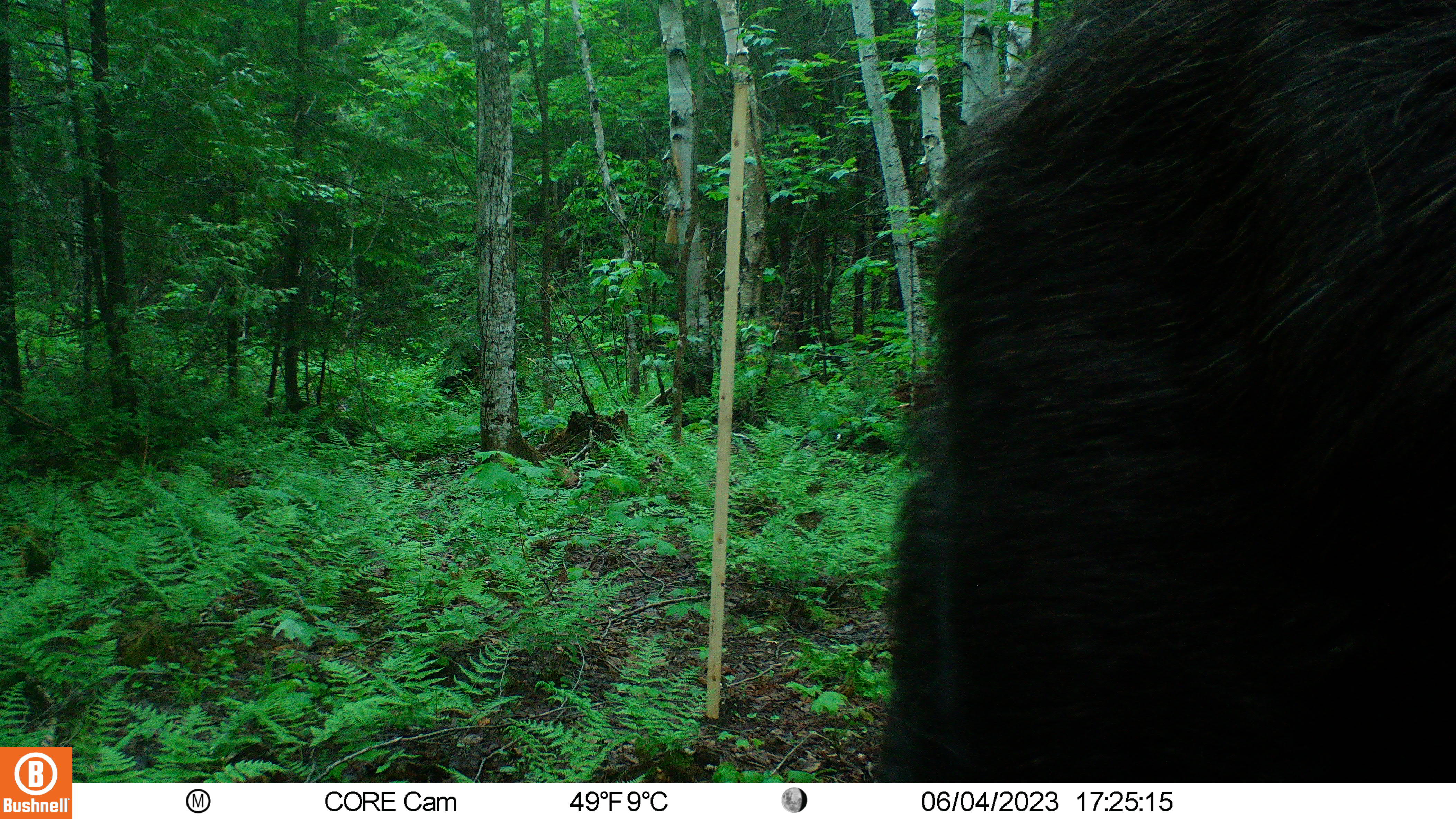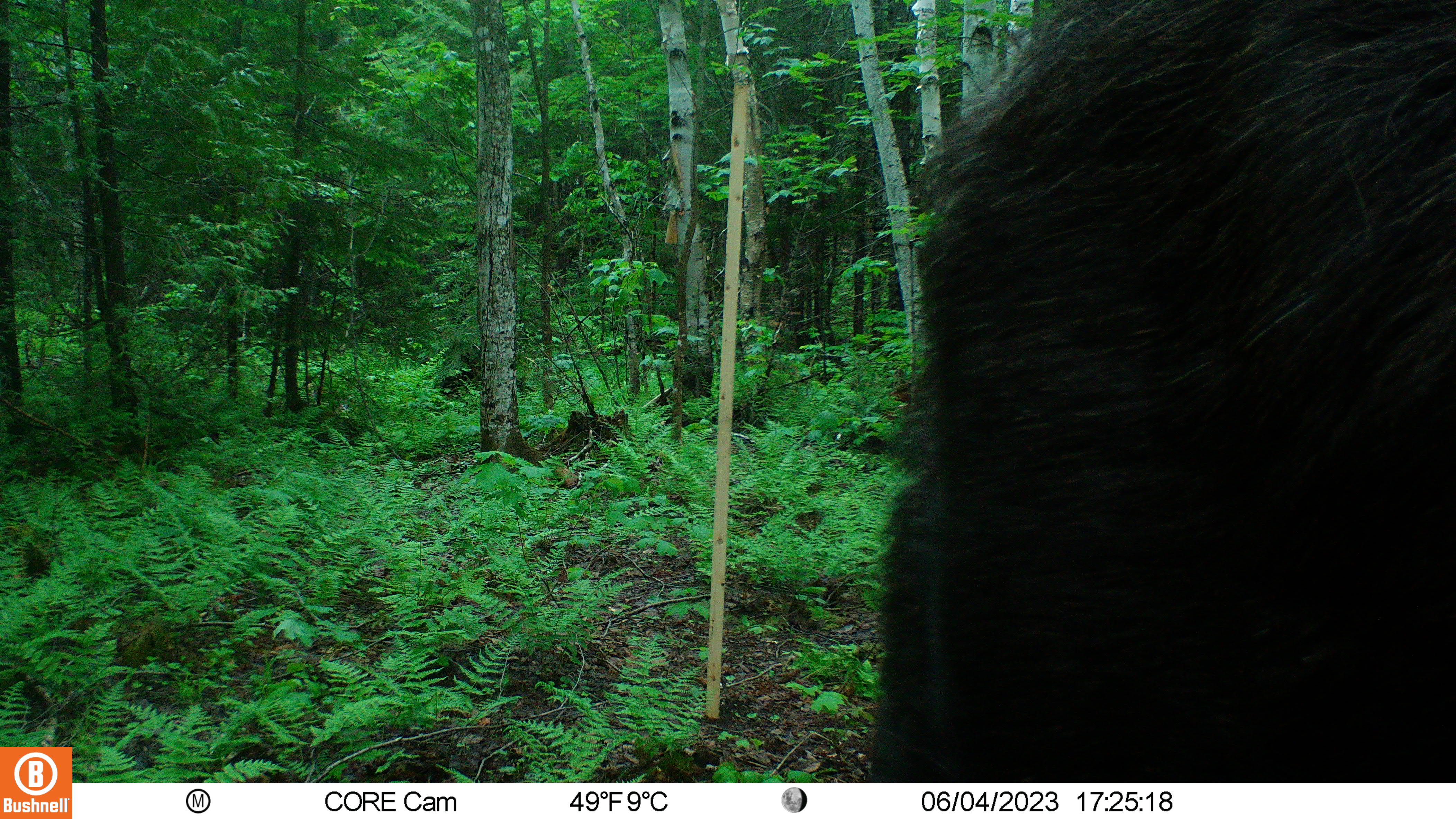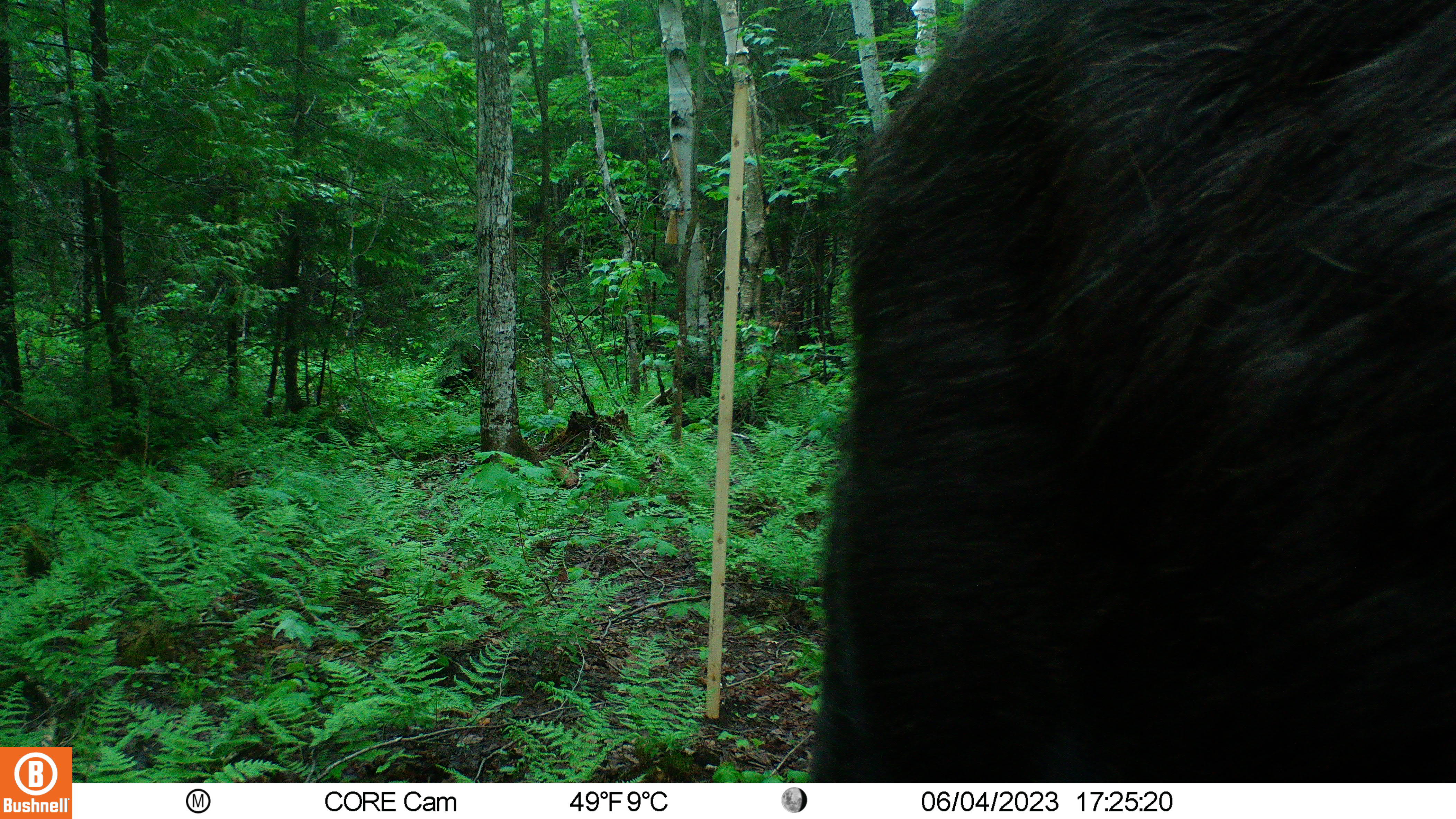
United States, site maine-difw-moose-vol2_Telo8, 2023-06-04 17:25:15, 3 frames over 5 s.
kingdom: Animalia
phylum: Chordata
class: Mammalia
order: Artiodactyla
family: Cervidae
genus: Alces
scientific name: Alces alces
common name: moose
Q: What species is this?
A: Moose (Alces alces).